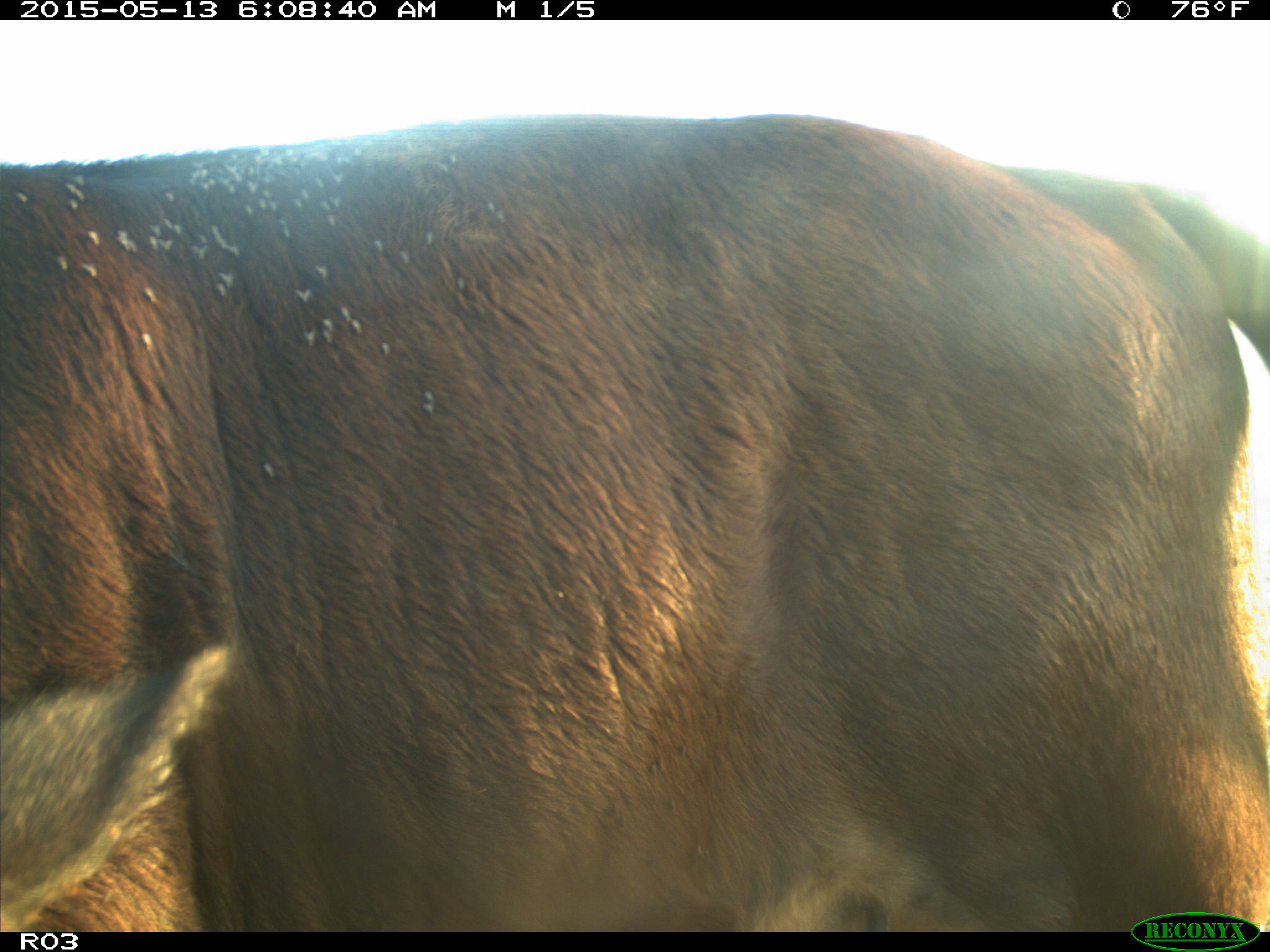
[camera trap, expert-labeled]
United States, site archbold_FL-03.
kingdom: Animalia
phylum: Chordata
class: Mammalia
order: Artiodactyla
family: Bovidae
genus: Bos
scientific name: Bos taurus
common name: domestic cow